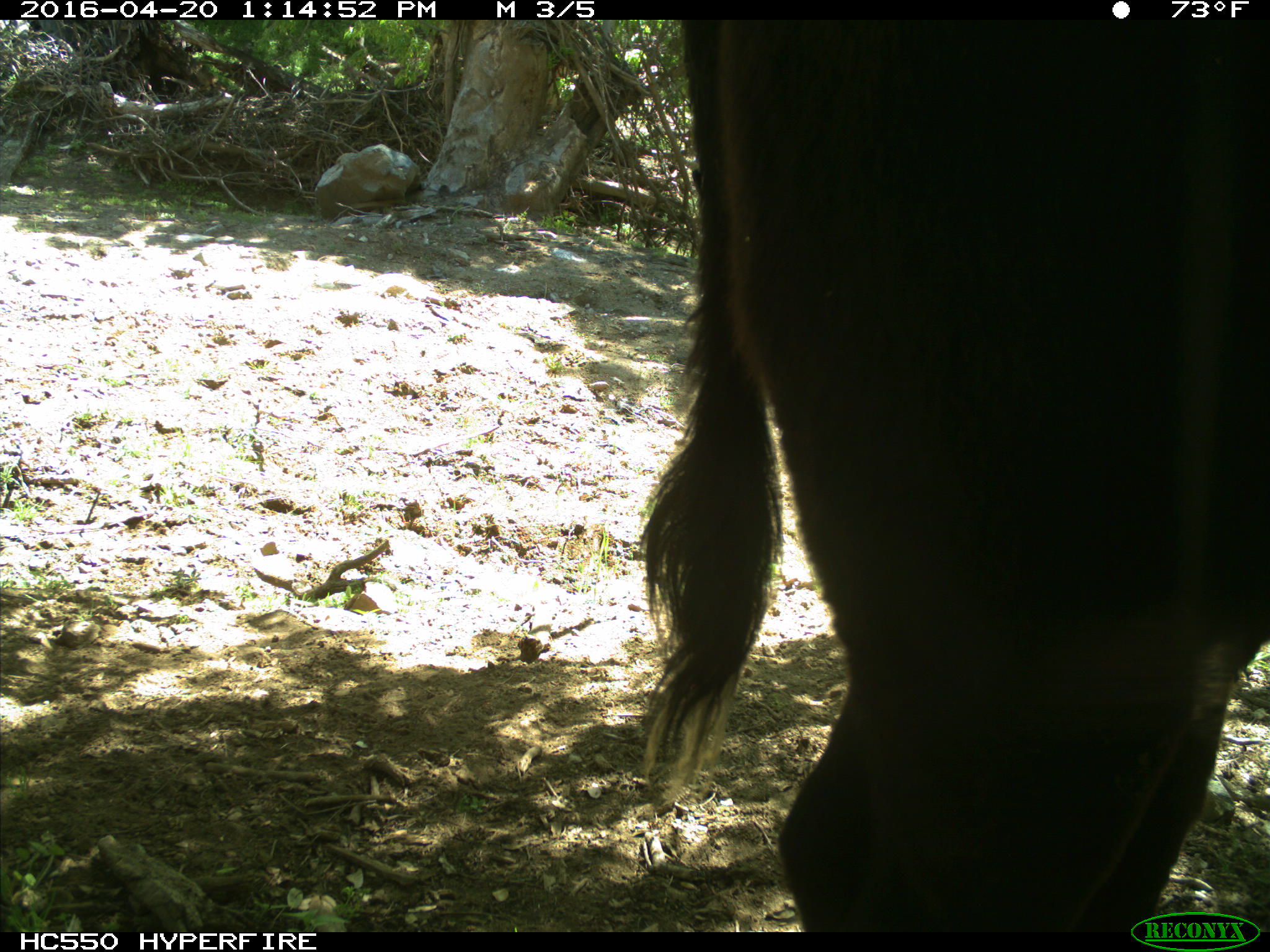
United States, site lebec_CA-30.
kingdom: Animalia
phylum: Chordata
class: Mammalia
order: Artiodactyla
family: Bovidae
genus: Bos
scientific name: Bos taurus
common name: domestic cow